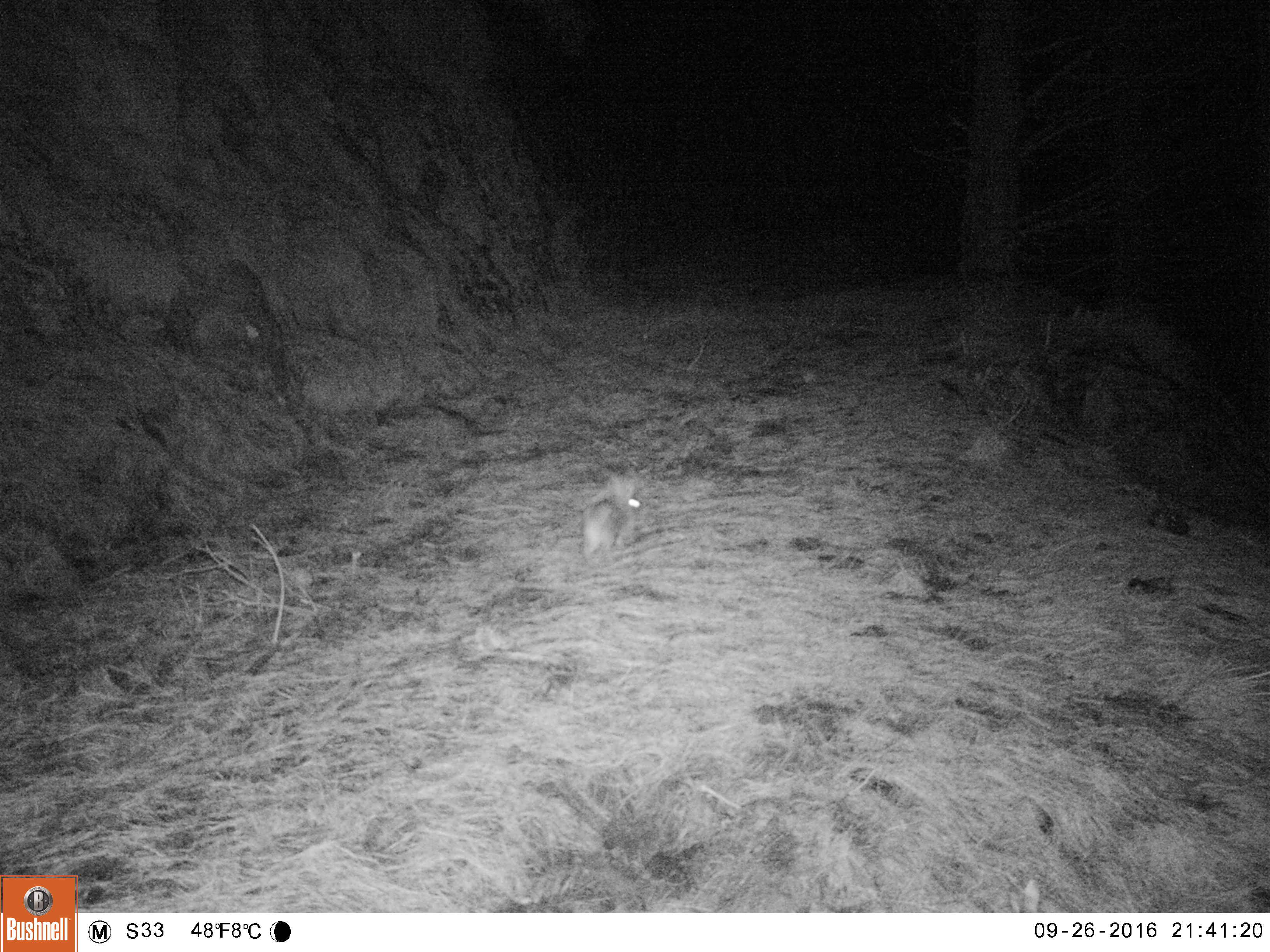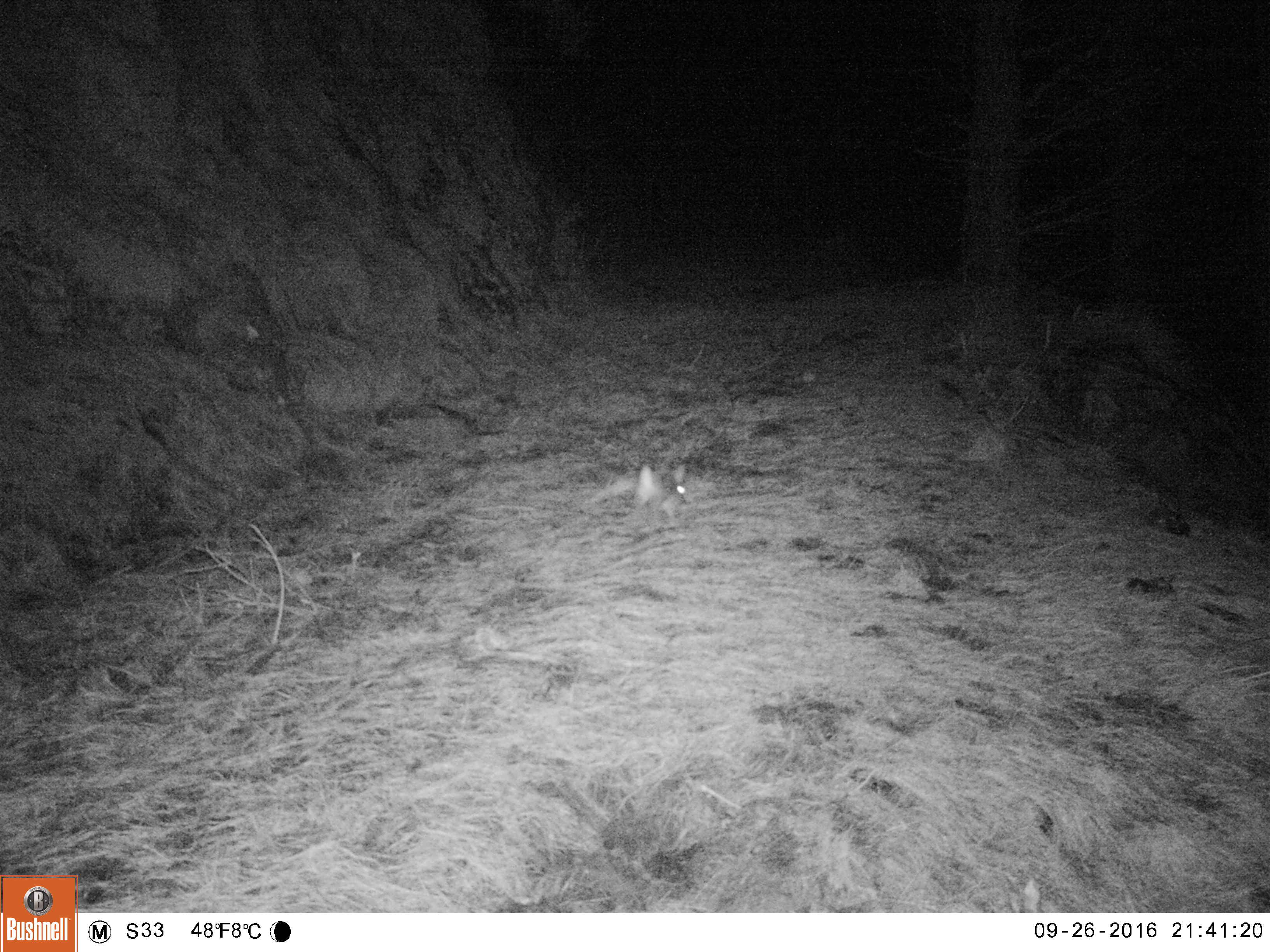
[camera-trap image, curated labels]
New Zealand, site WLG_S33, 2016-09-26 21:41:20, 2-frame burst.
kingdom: Animalia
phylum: Chordata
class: Mammalia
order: Lagomorpha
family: Leporidae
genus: Oryctolagus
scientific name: Oryctolagus cuniculus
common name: european rabbit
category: rabbit